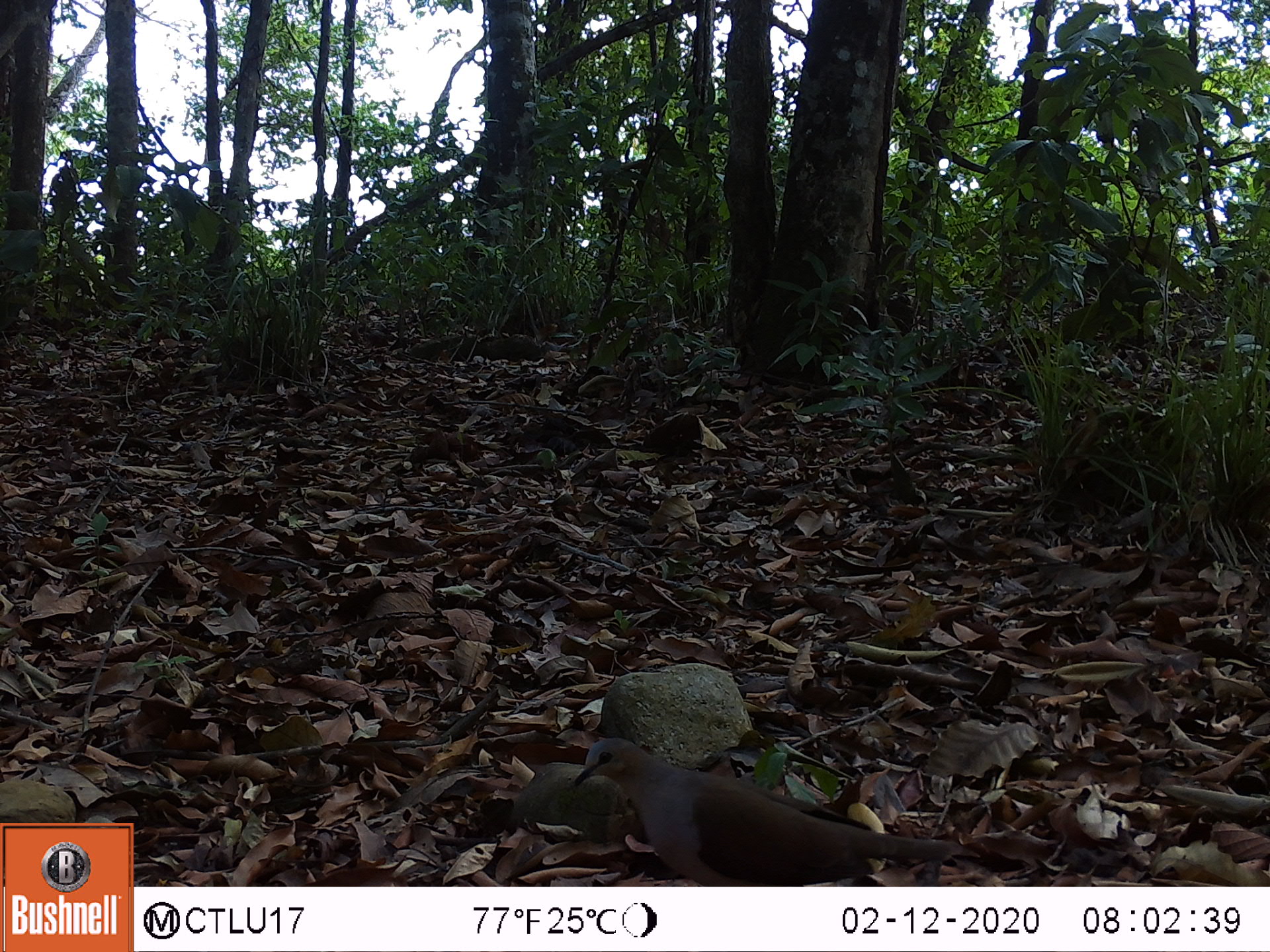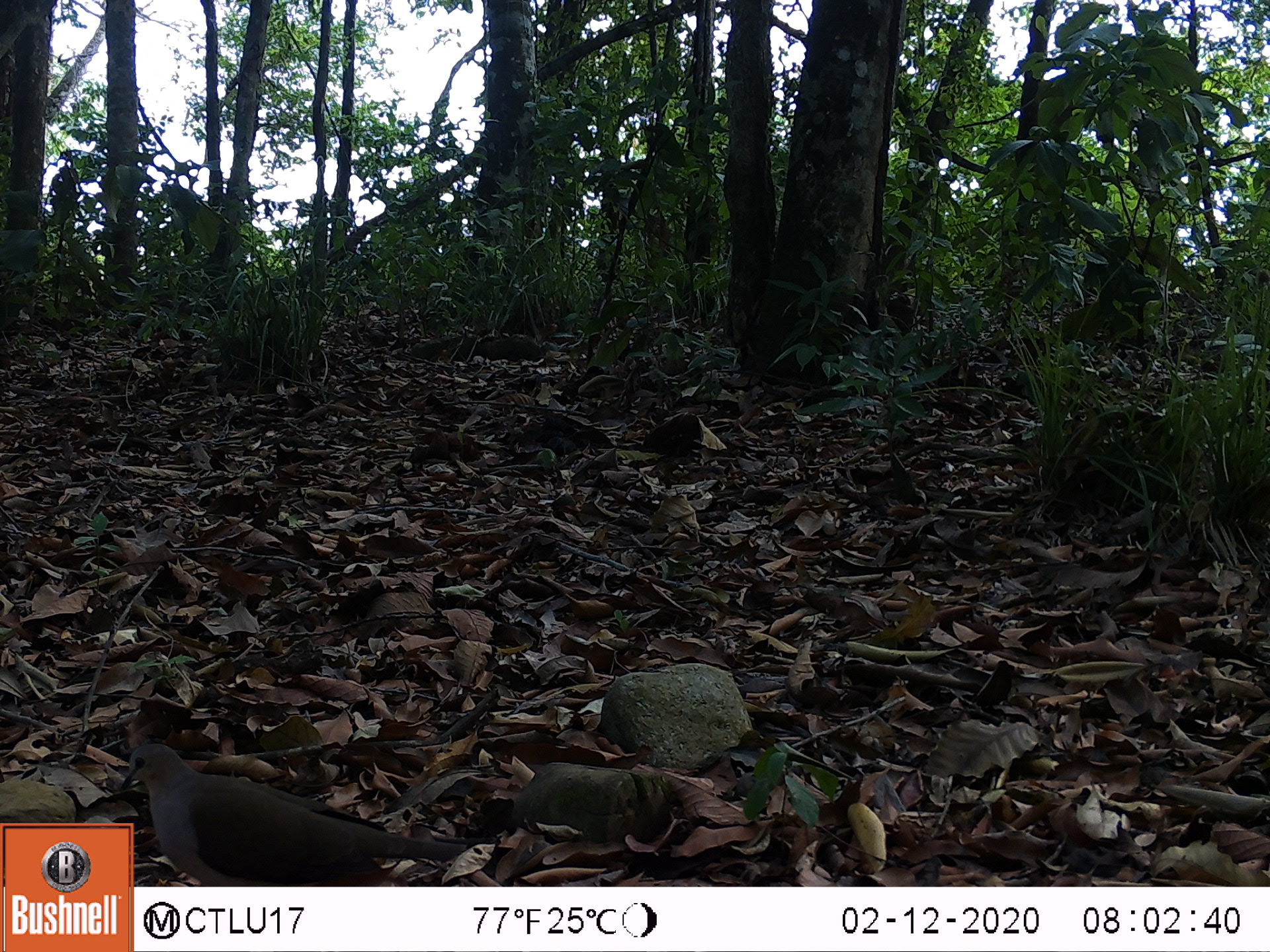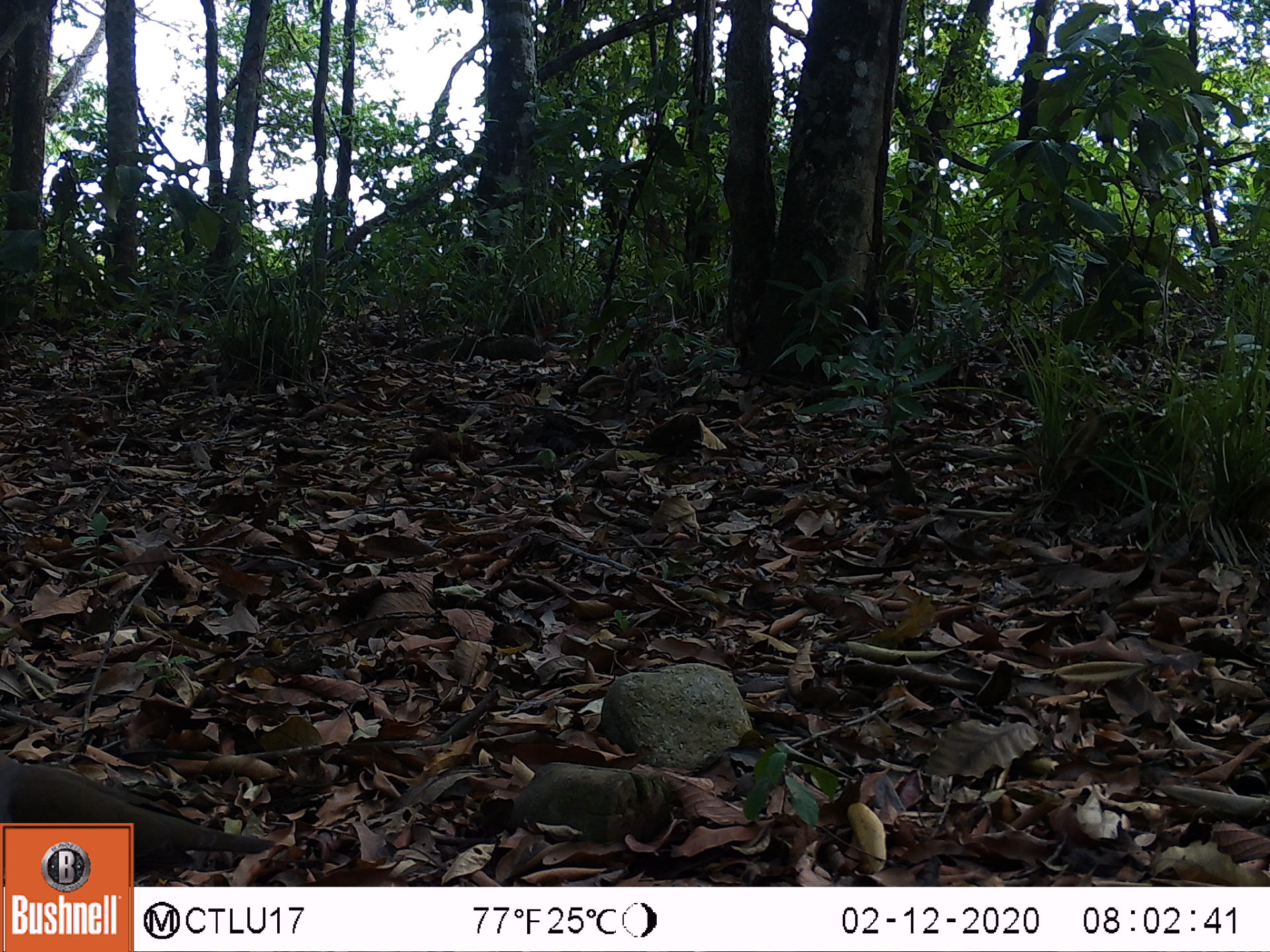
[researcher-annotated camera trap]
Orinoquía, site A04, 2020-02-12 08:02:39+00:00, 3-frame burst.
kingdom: Animalia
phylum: Chordata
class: Aves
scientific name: Aves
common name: bird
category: unknown bird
Unknown bird (bird) (Aves).